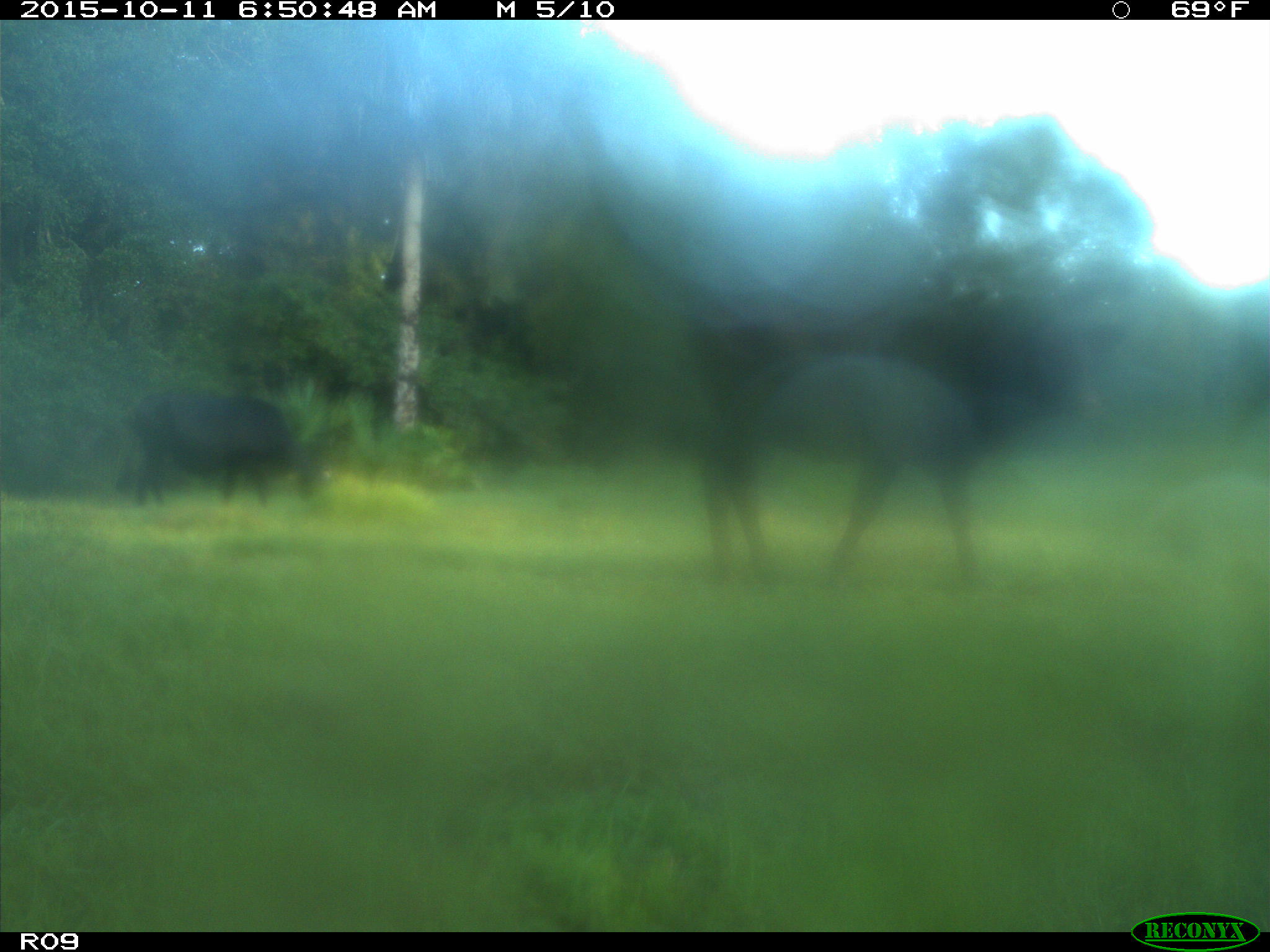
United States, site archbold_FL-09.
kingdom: Animalia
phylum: Chordata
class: Mammalia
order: Artiodactyla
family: Bovidae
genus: Bos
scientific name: Bos taurus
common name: domestic cow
Bos taurus (domestic cow).